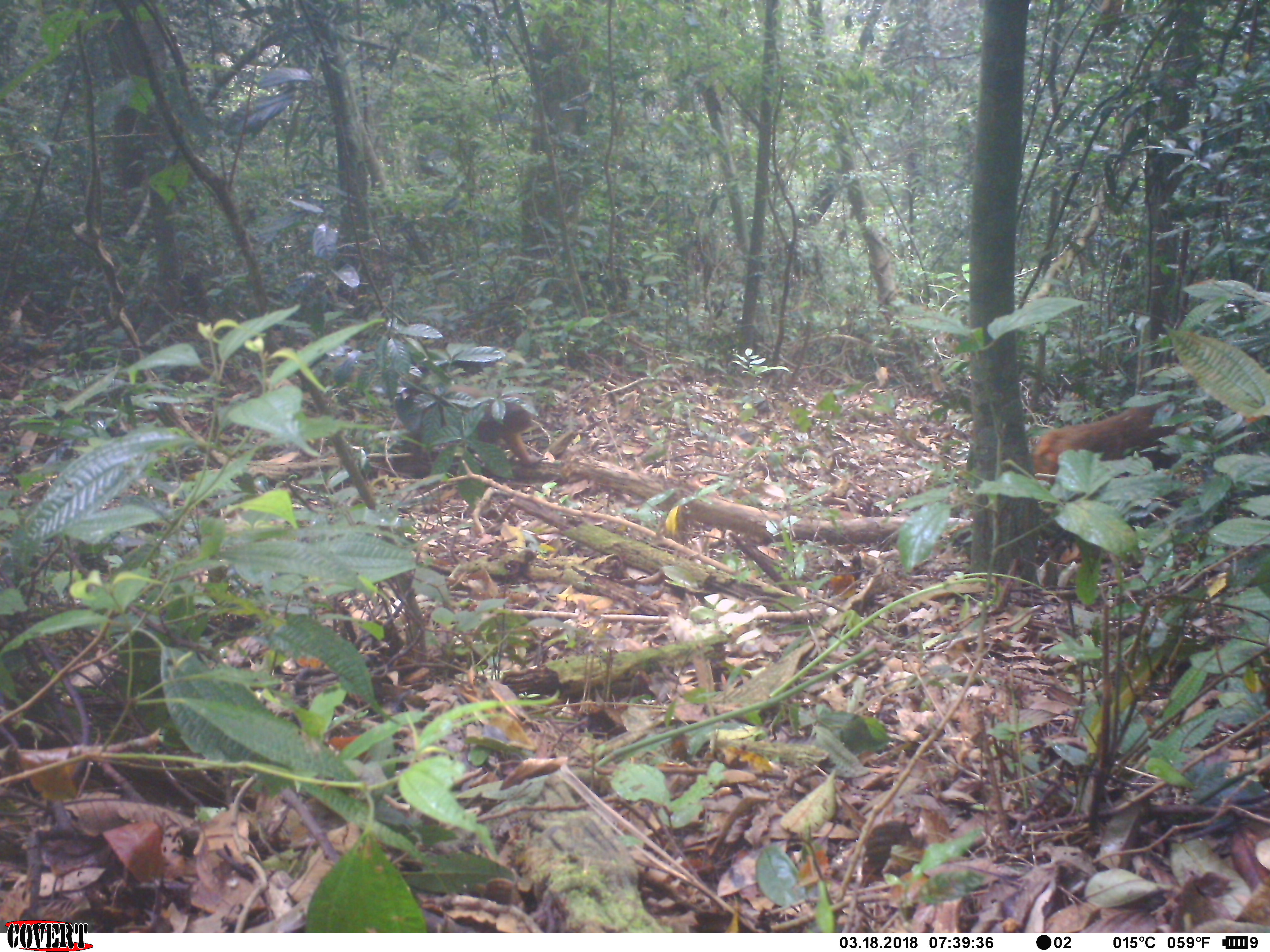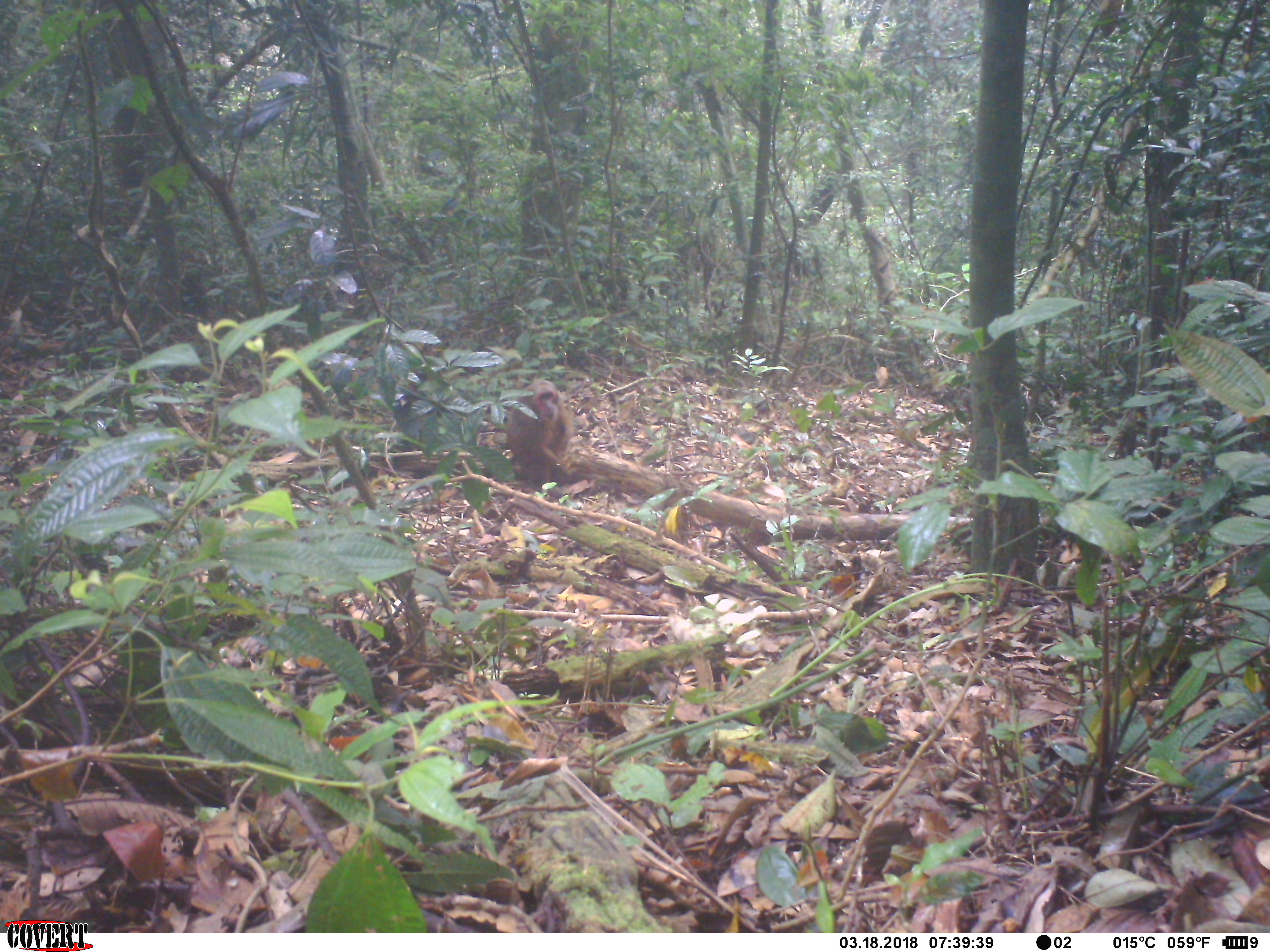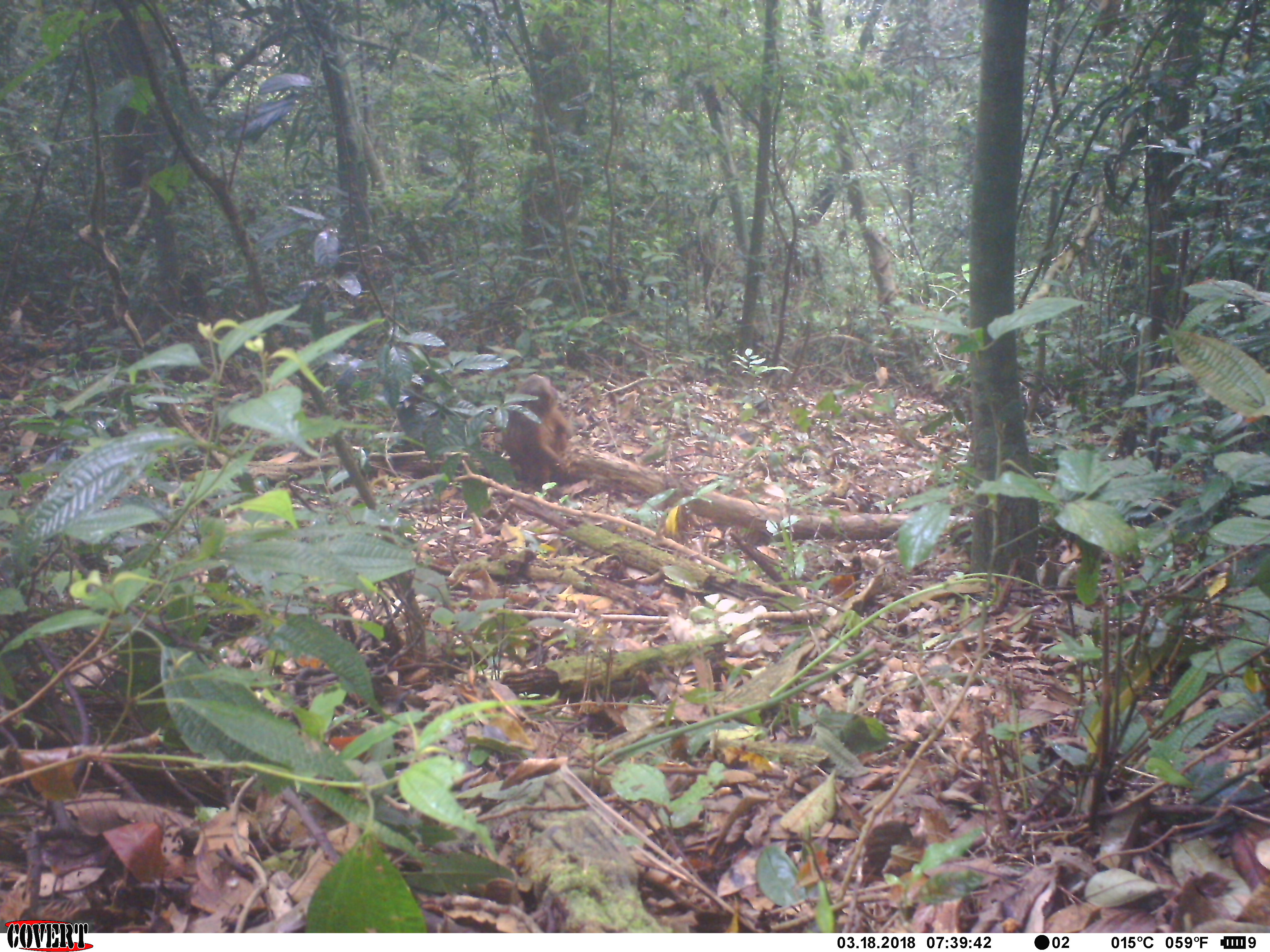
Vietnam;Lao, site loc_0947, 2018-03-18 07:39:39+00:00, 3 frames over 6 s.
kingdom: Animalia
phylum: Chordata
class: Mammalia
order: Primates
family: Cercopithecidae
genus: Macaca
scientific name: Macaca arctoides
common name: stump-tailed macaque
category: stump tailed macaque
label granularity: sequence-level